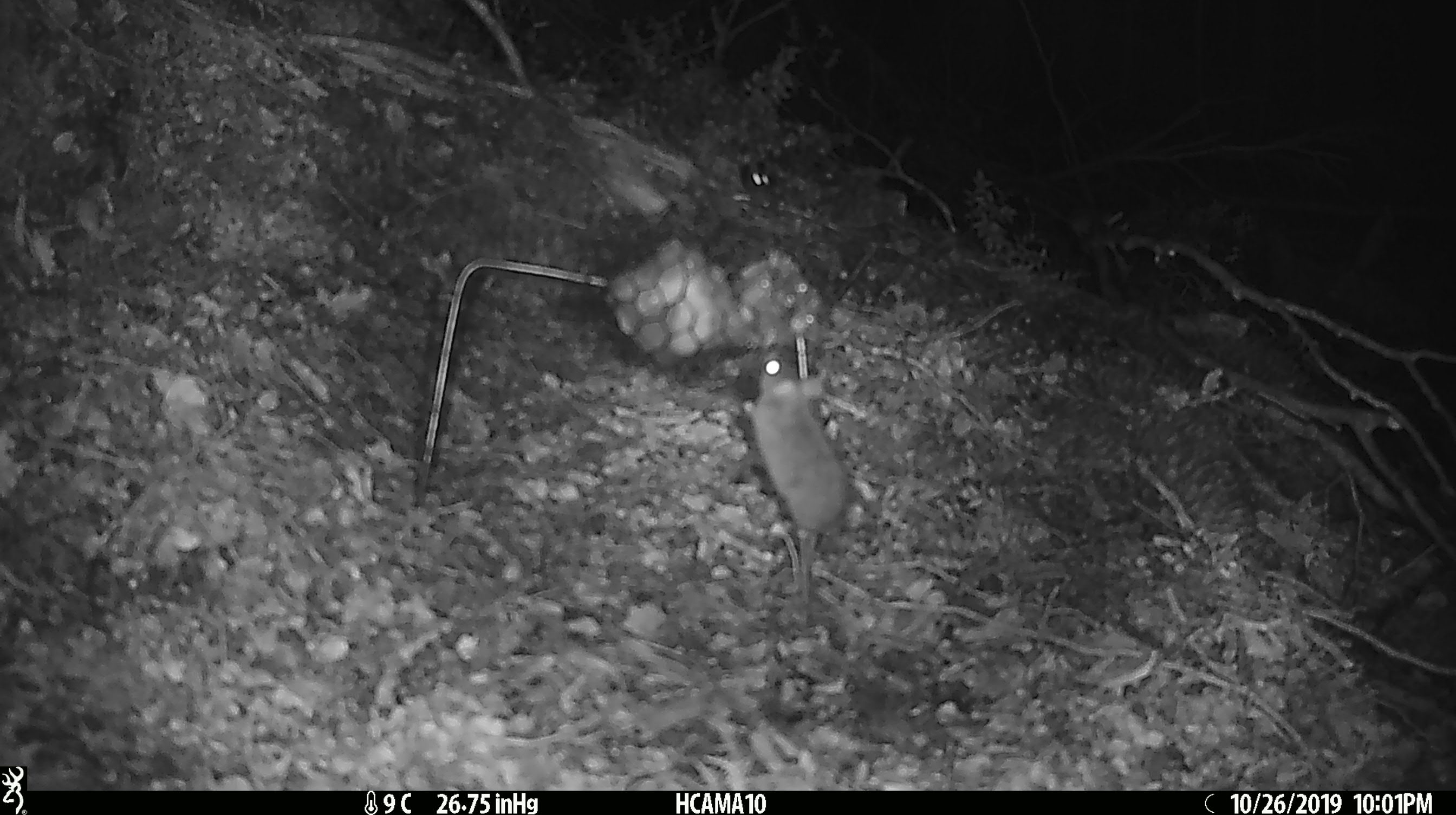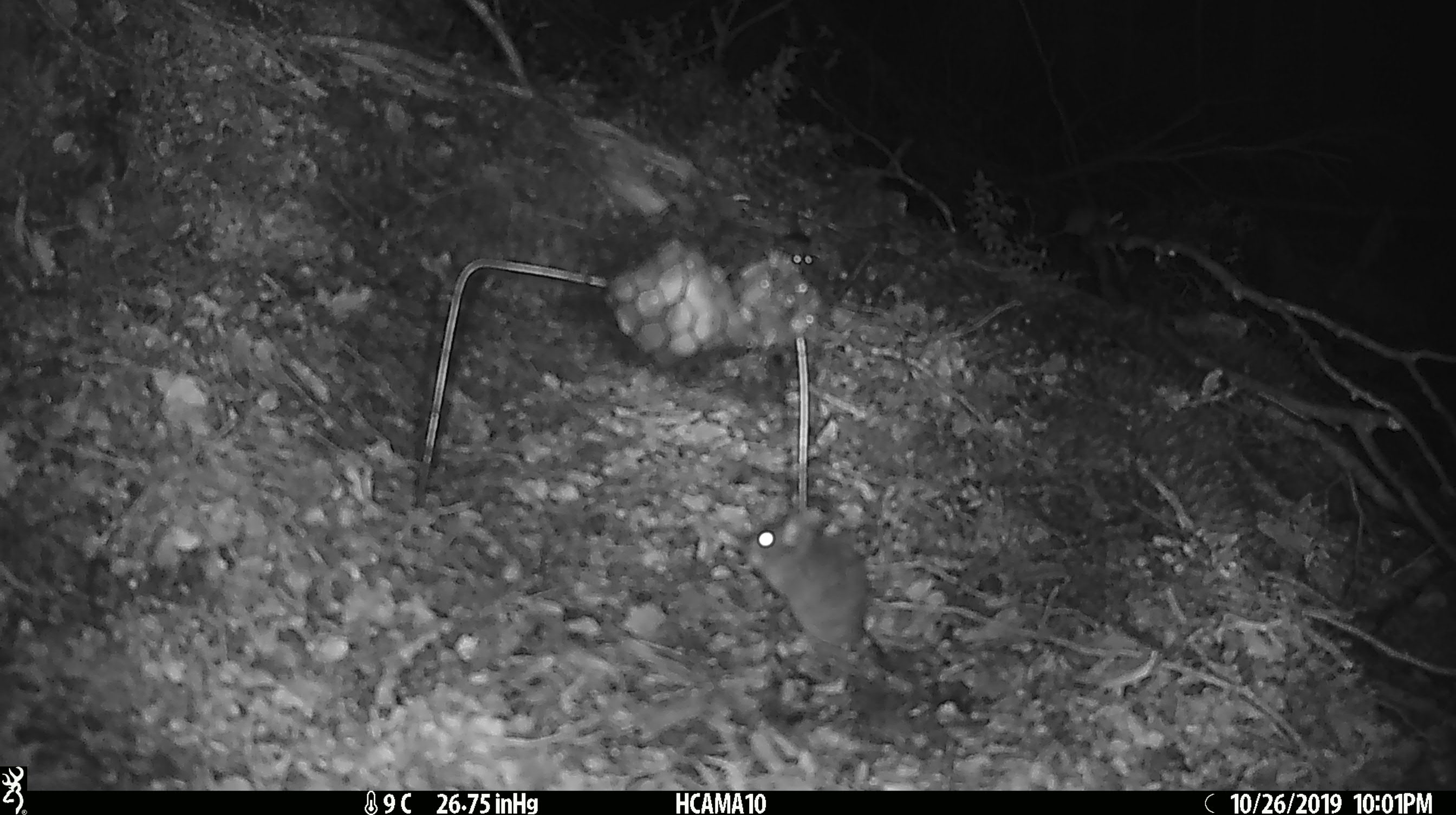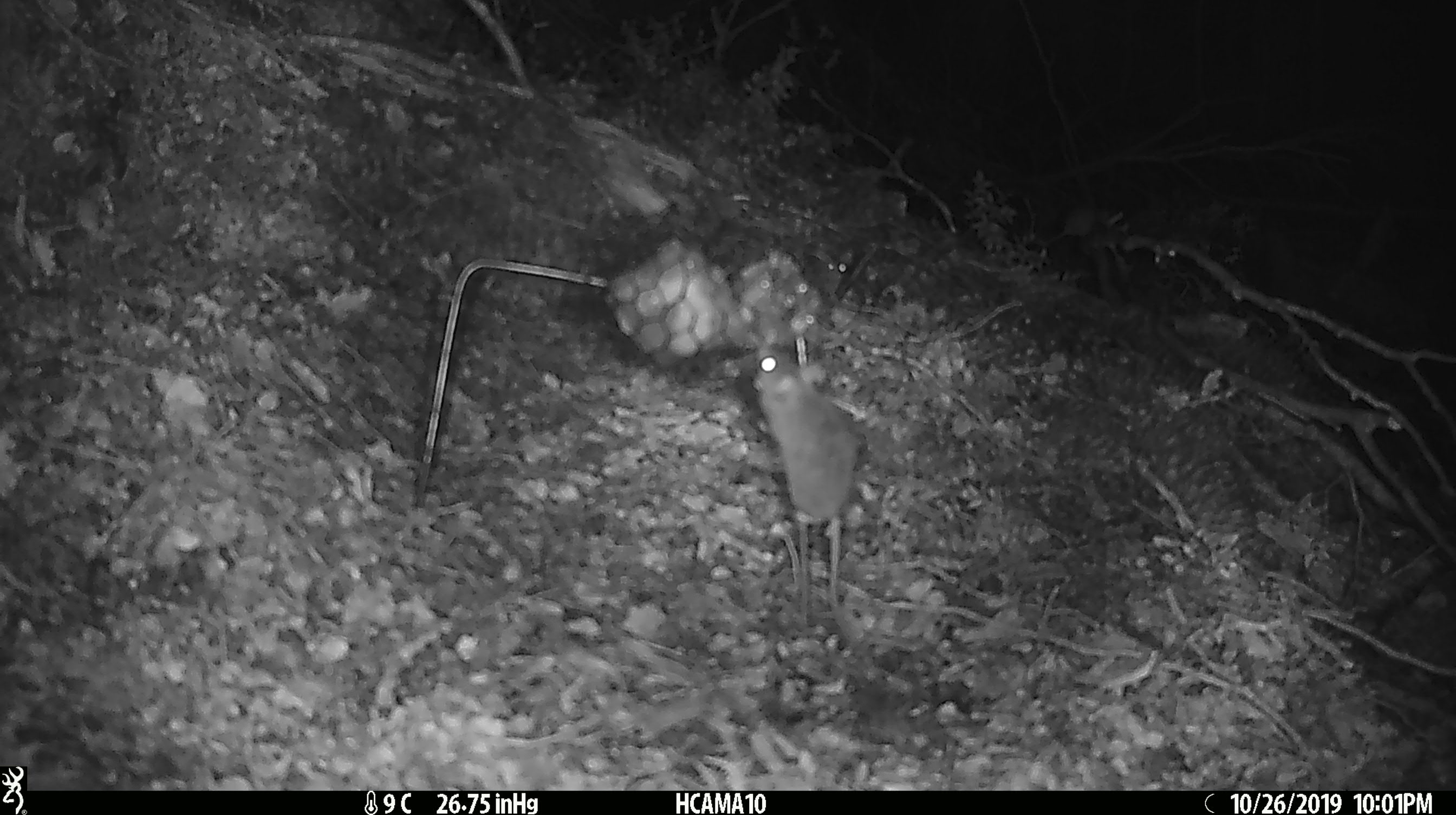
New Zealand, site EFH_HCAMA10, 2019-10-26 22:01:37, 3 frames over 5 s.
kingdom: Animalia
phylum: Chordata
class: Mammalia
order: Rodentia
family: Muridae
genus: Mus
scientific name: Mus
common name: mouse